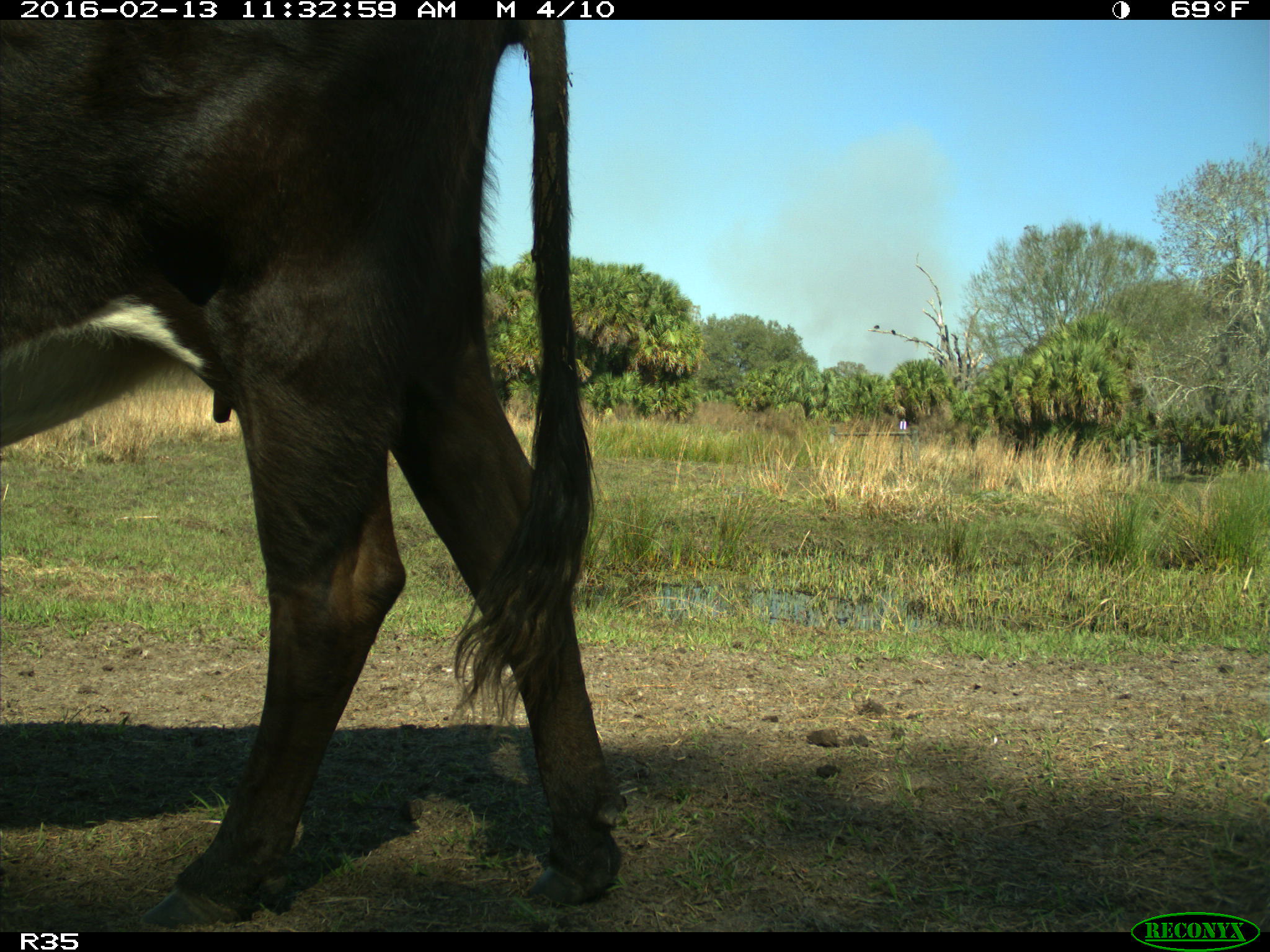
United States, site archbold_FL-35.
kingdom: Animalia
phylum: Chordata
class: Mammalia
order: Artiodactyla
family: Bovidae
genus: Bos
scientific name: Bos taurus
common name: domestic cow